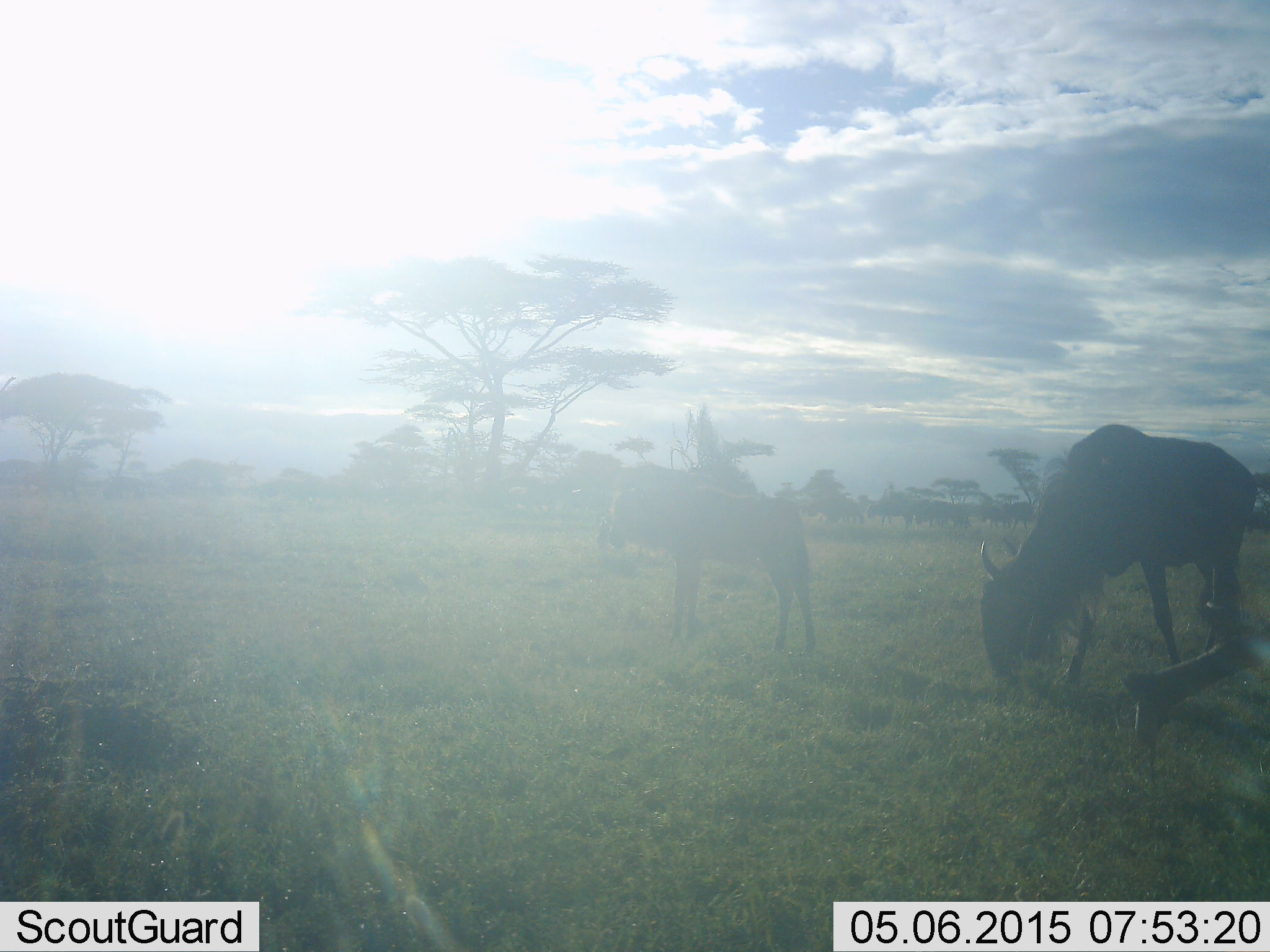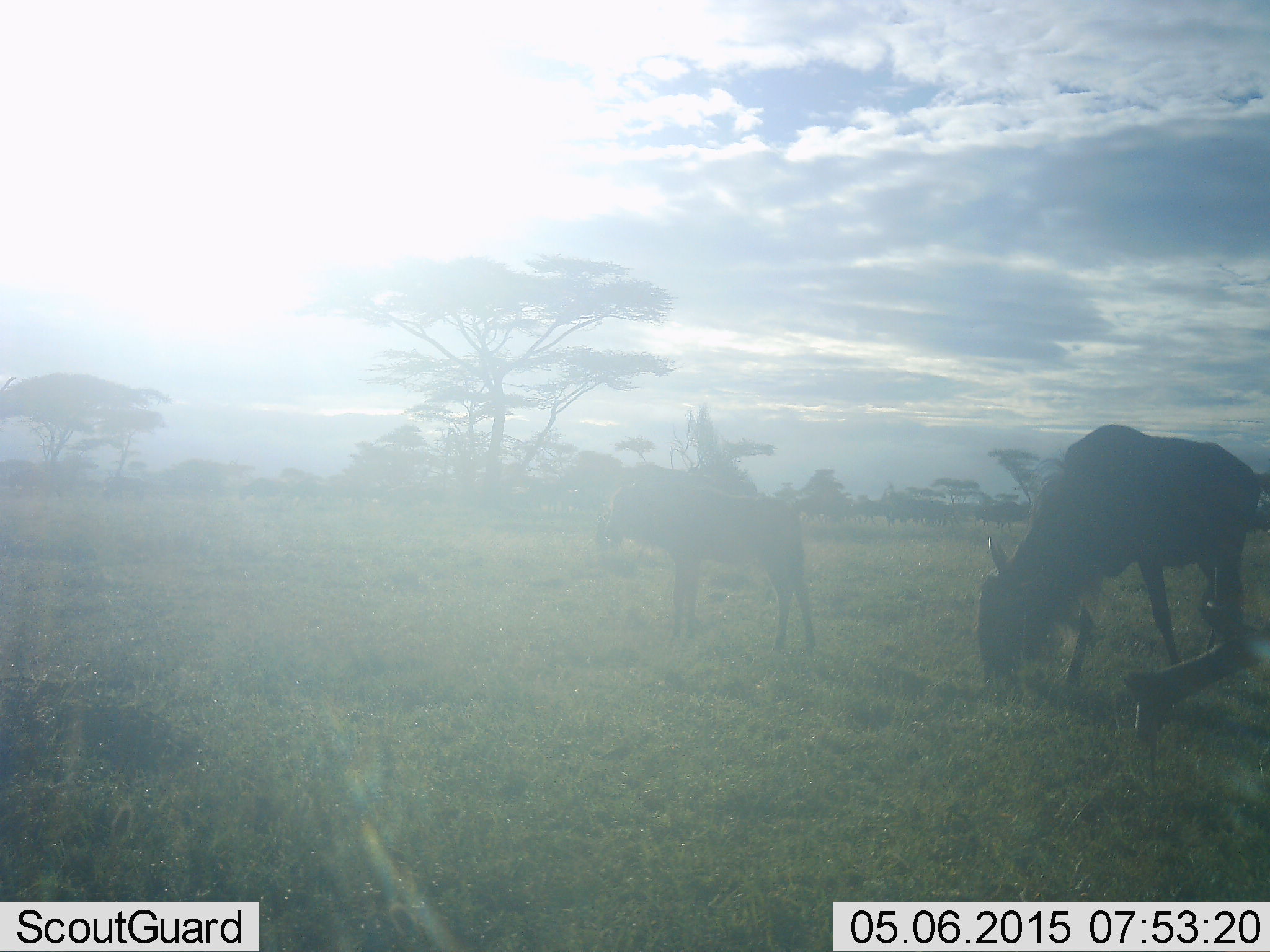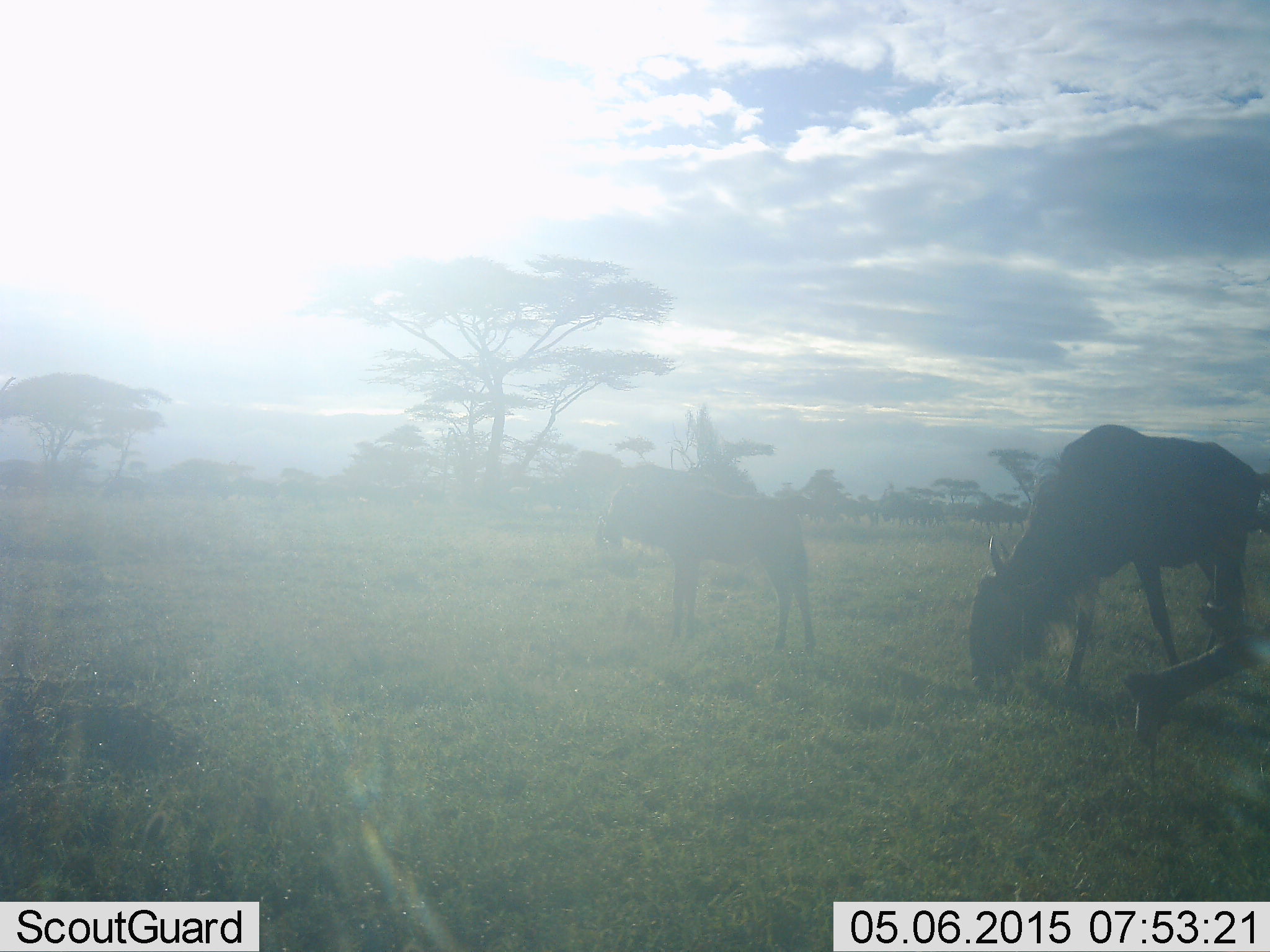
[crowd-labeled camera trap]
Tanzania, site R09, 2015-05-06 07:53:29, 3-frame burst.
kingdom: Animalia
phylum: Chordata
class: Mammalia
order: Artiodactyla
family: Bovidae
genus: Connochaetes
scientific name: Connochaetes taurinus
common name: blue wildebeest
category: wildebeest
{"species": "wildebeest (blue wildebeest) (Connochaetes taurinus)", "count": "2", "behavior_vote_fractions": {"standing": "60%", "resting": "0%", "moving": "30%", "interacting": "0%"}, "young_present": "30%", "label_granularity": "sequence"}